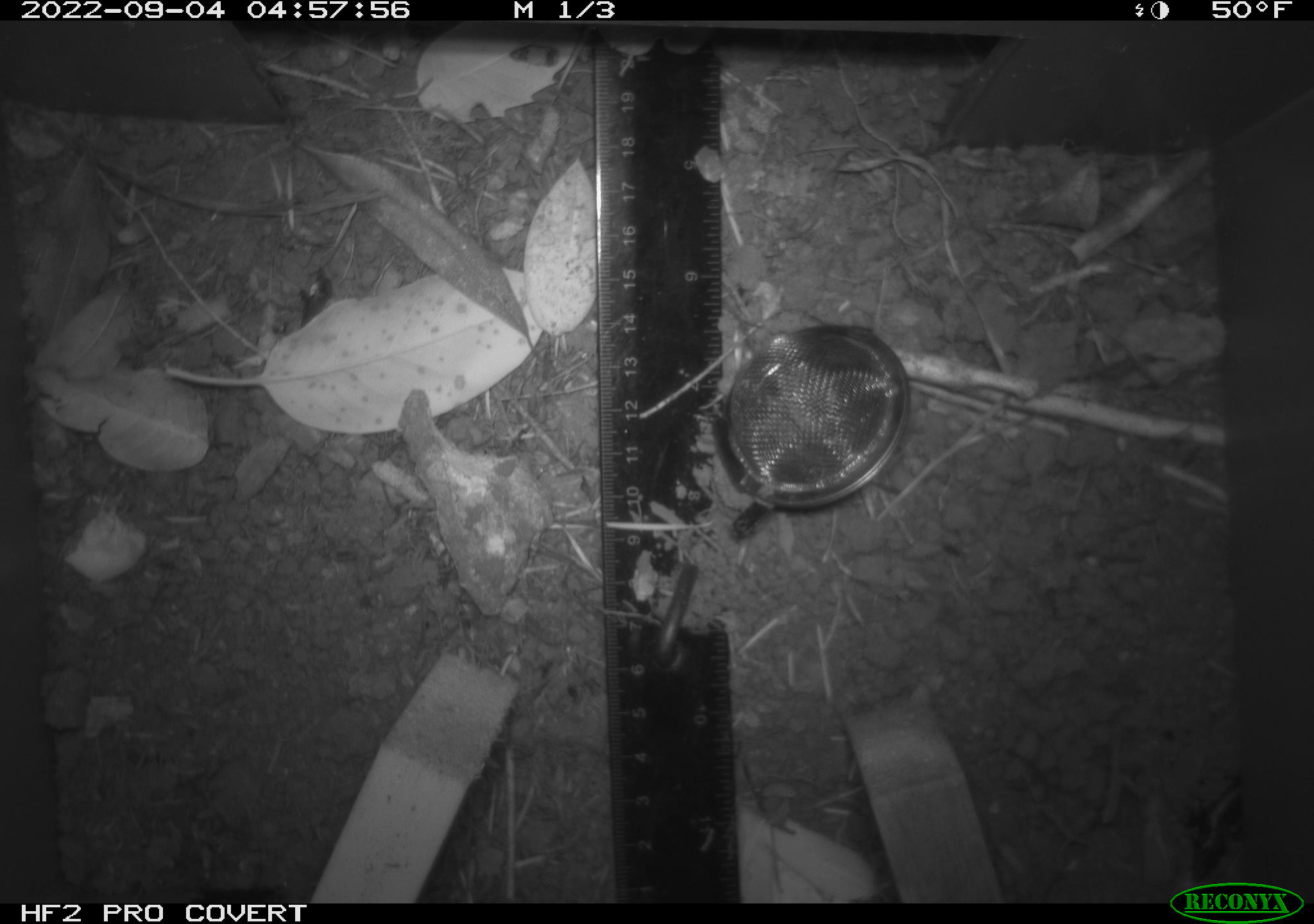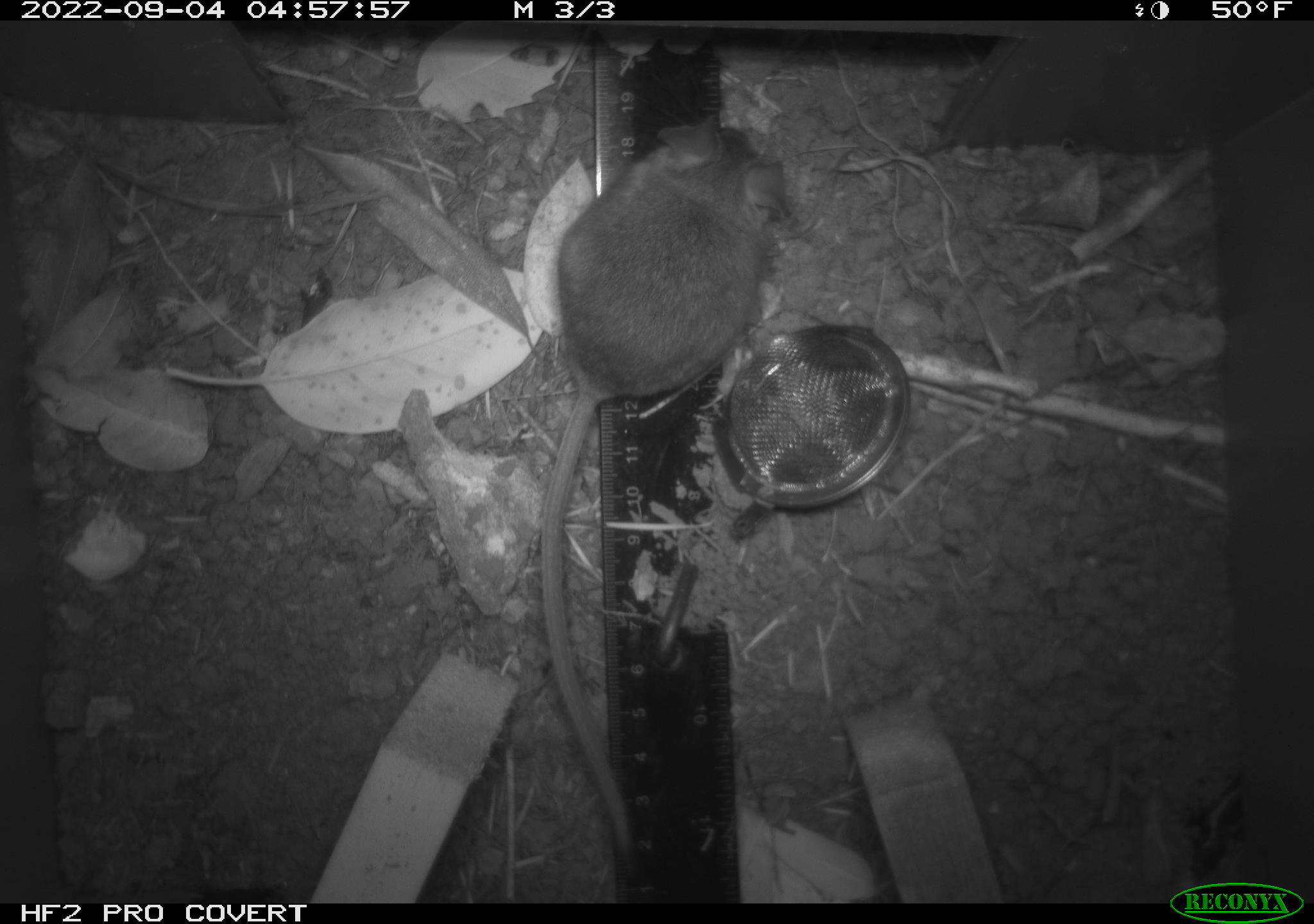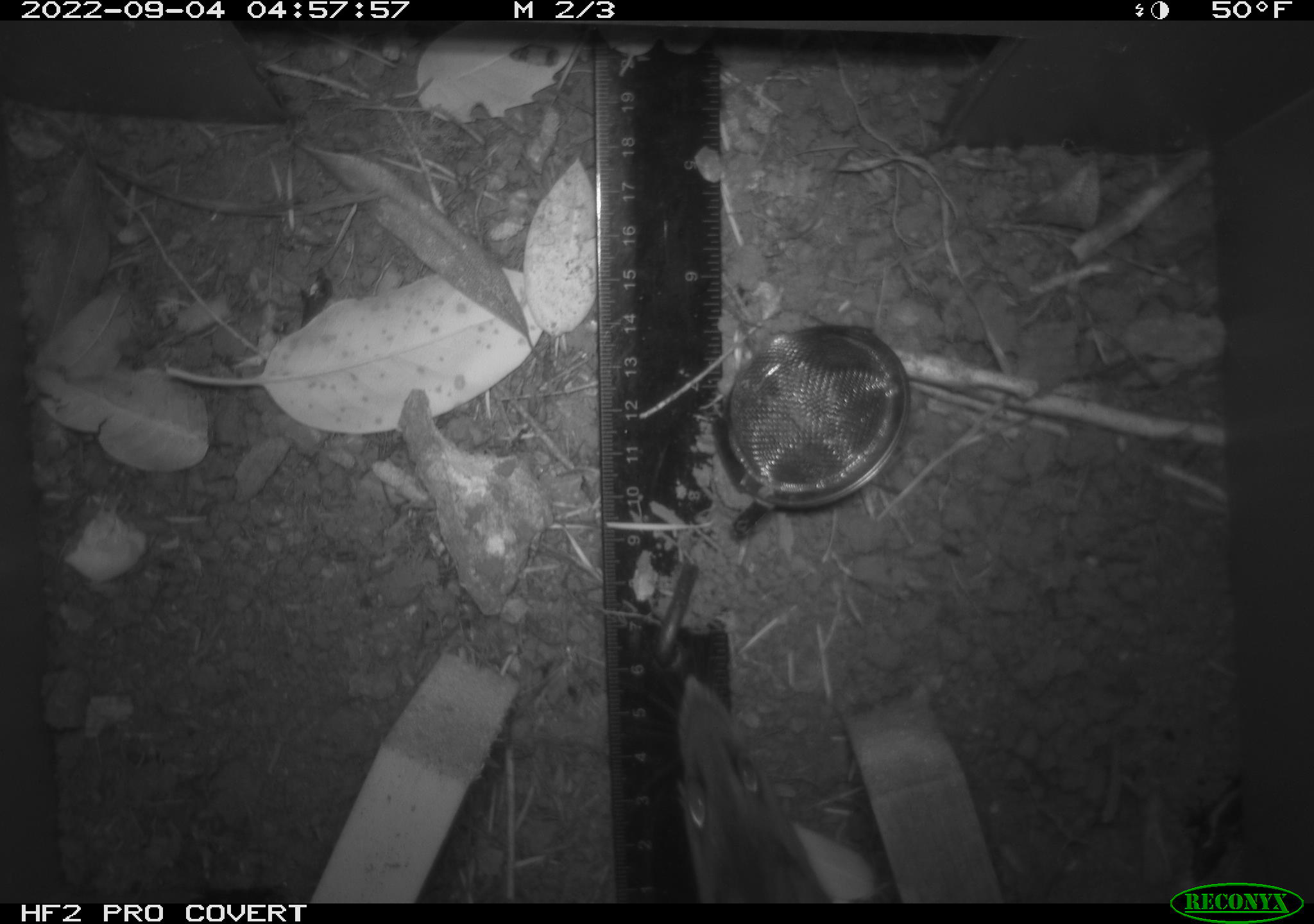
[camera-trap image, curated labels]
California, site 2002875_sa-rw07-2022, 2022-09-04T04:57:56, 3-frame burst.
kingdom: Animalia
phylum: Chordata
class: Mammalia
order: Rodentia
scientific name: Rodentia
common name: mouse species